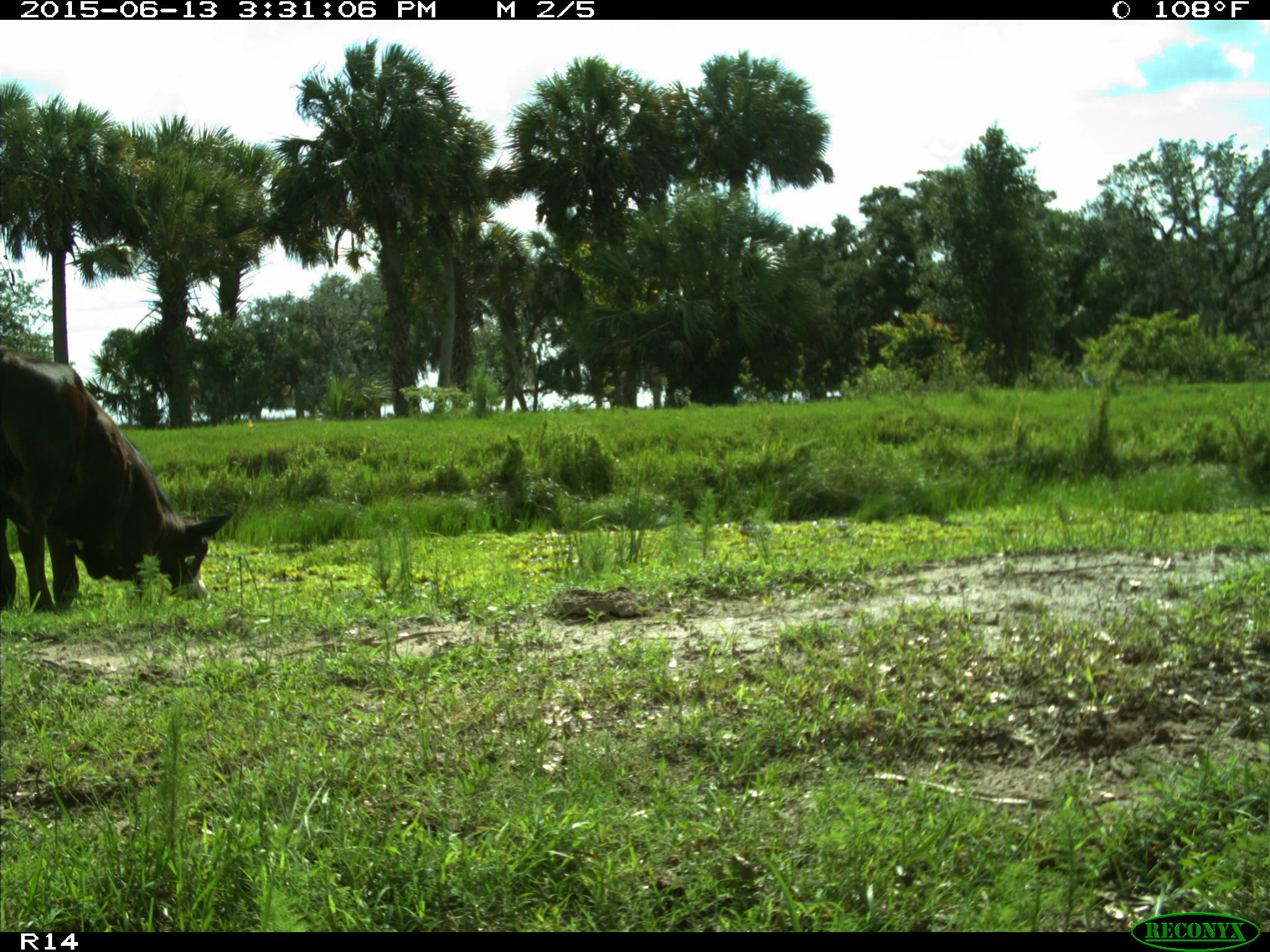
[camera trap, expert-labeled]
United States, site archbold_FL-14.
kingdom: Animalia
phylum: Chordata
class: Mammalia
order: Artiodactyla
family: Bovidae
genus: Bos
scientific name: Bos taurus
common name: domestic cow